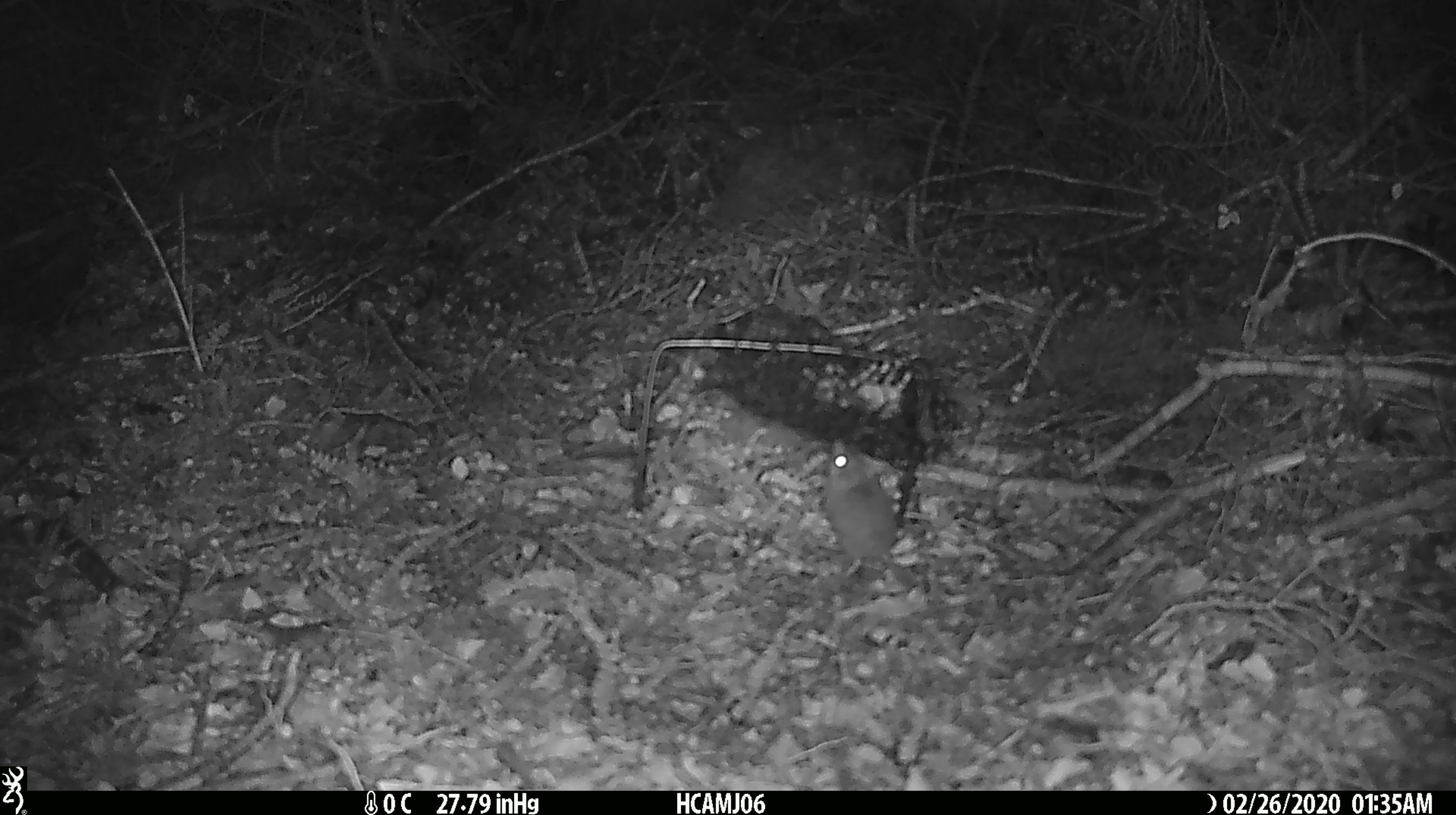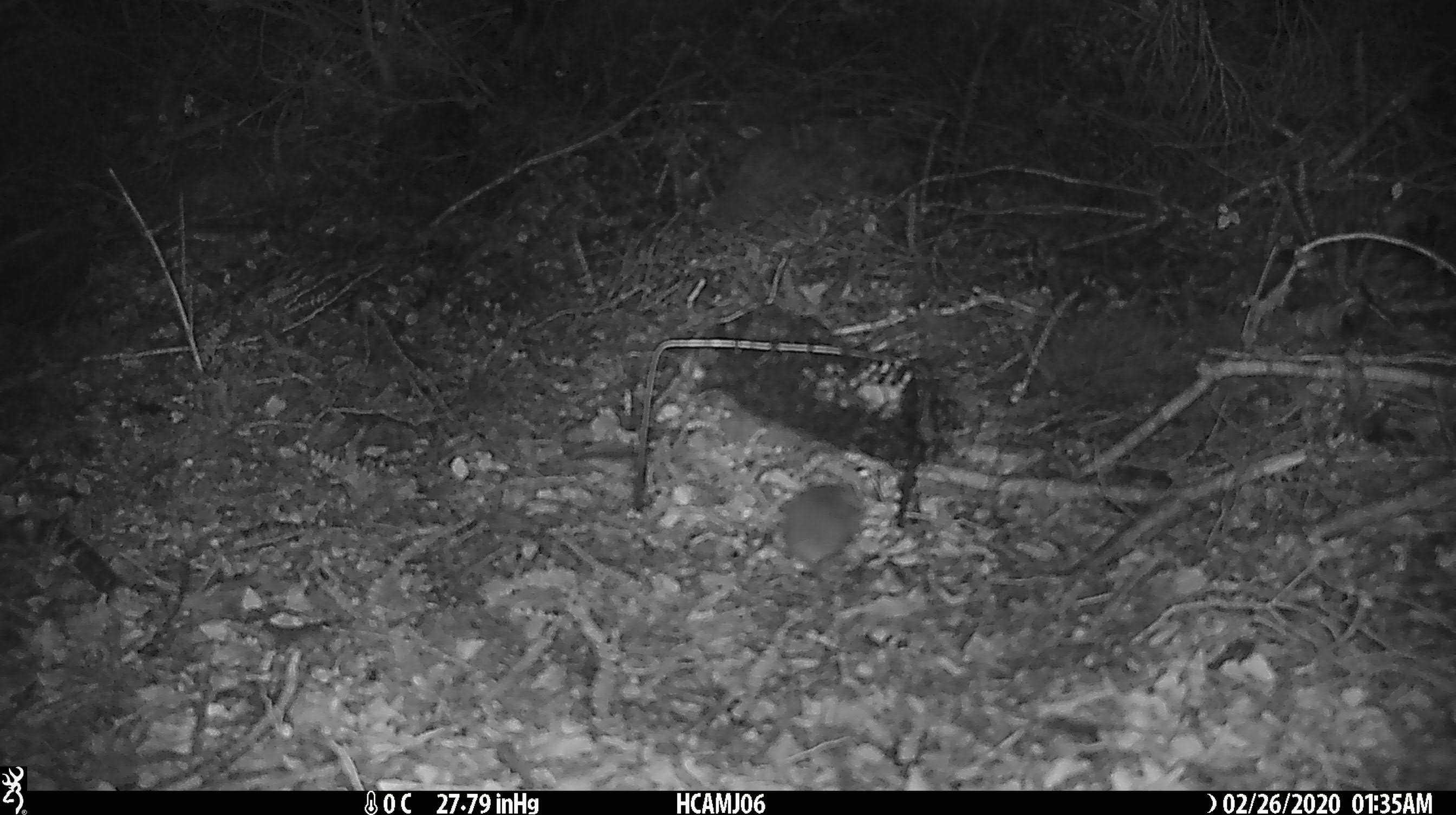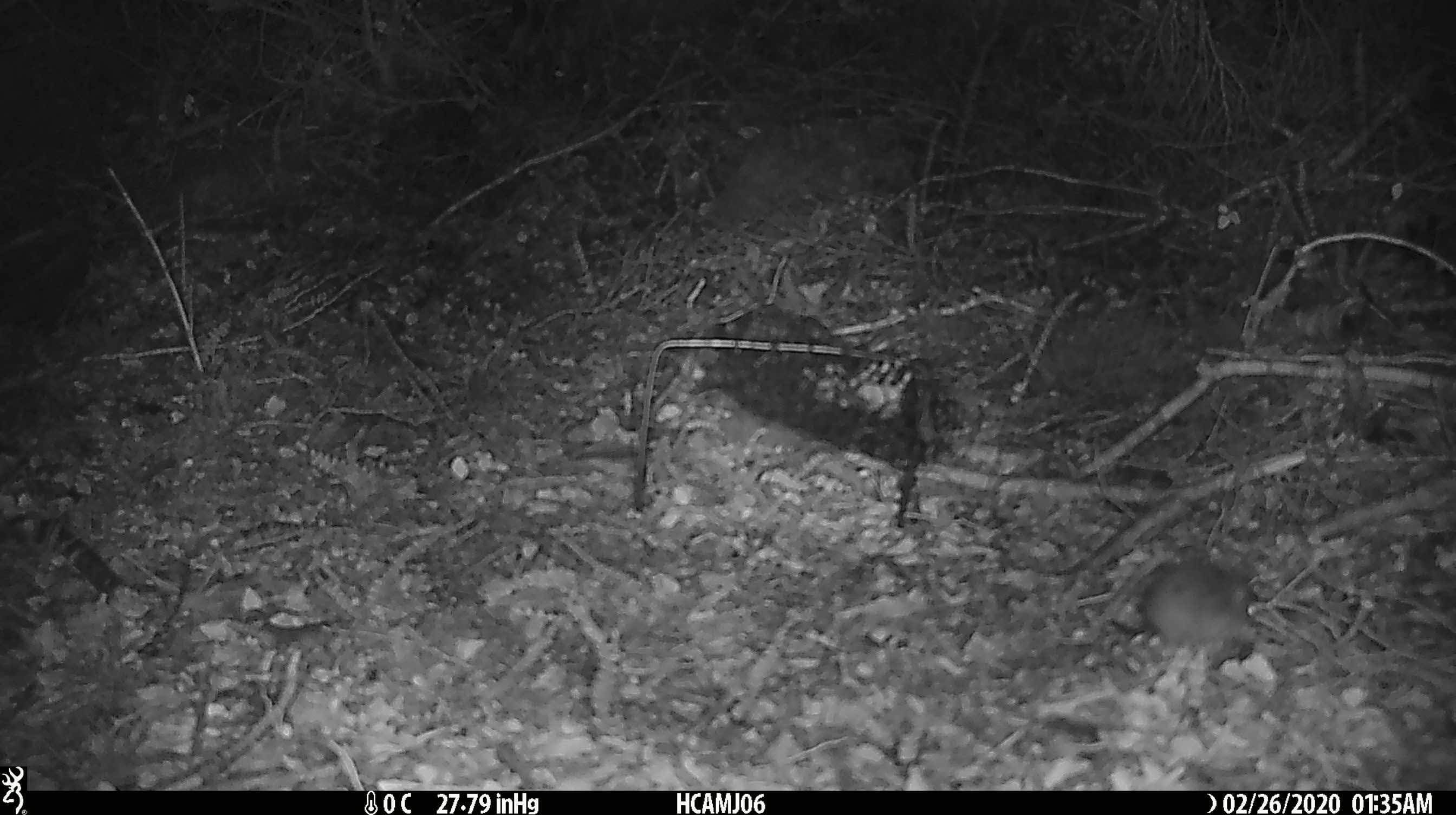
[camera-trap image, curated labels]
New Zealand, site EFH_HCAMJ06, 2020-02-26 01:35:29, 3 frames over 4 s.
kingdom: Animalia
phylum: Chordata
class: Mammalia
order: Rodentia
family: Muridae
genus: Mus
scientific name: Mus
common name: mouse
Mouse (Mus).